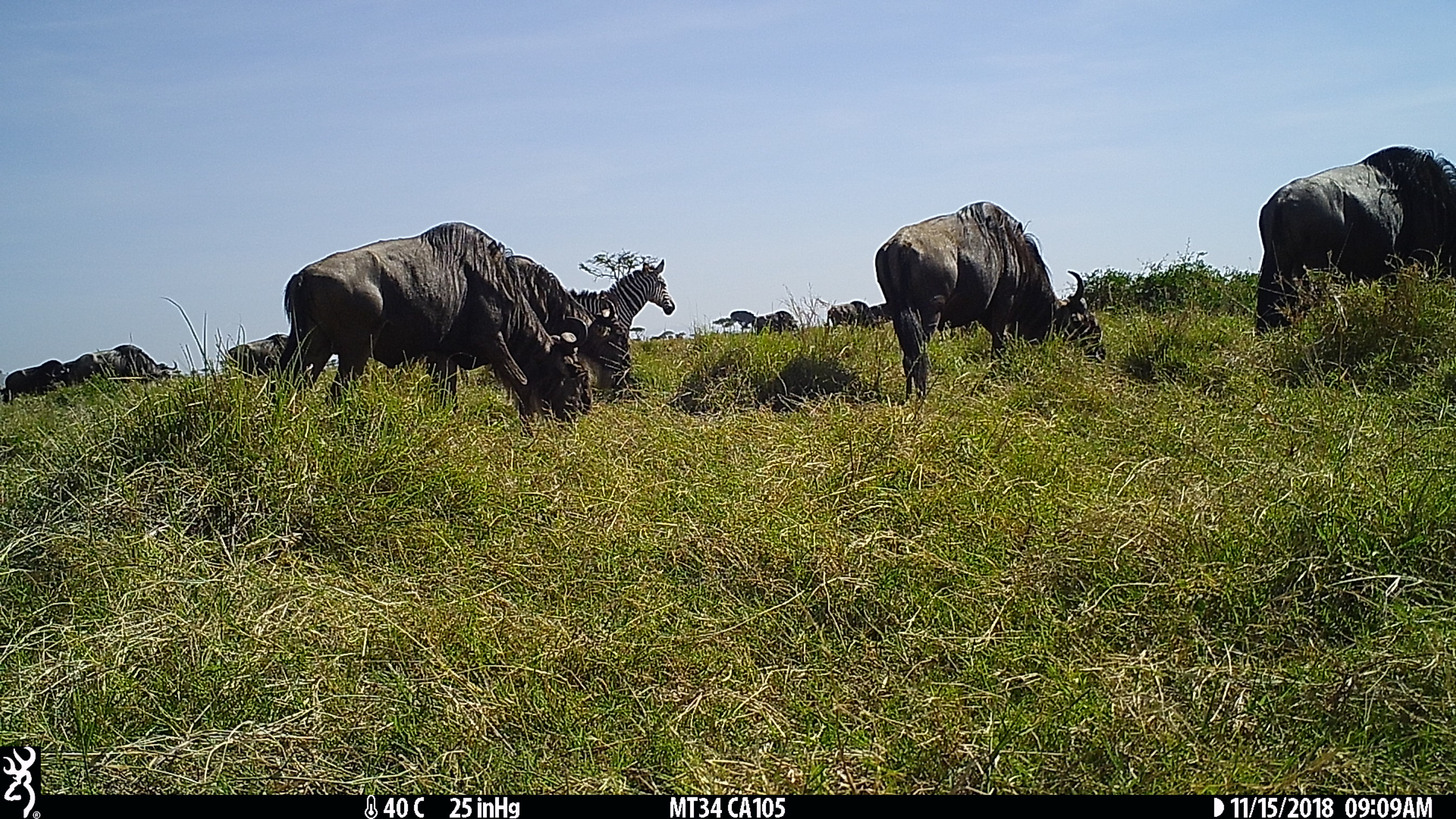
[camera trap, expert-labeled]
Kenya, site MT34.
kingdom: Animalia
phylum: Chordata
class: Mammalia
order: Artiodactyla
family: Bovidae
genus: Connochaetes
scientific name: Connochaetes taurinus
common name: blue wildebeest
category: wildebeest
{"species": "wildebeest (blue wildebeest) (Connochaetes taurinus)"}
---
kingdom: Animalia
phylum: Chordata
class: Mammalia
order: Perissodactyla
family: Equidae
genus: Equus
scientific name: Equus quagga burchellii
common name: burchell's zebra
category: zebra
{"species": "zebra (burchell's zebra) (Equus quagga burchellii)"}